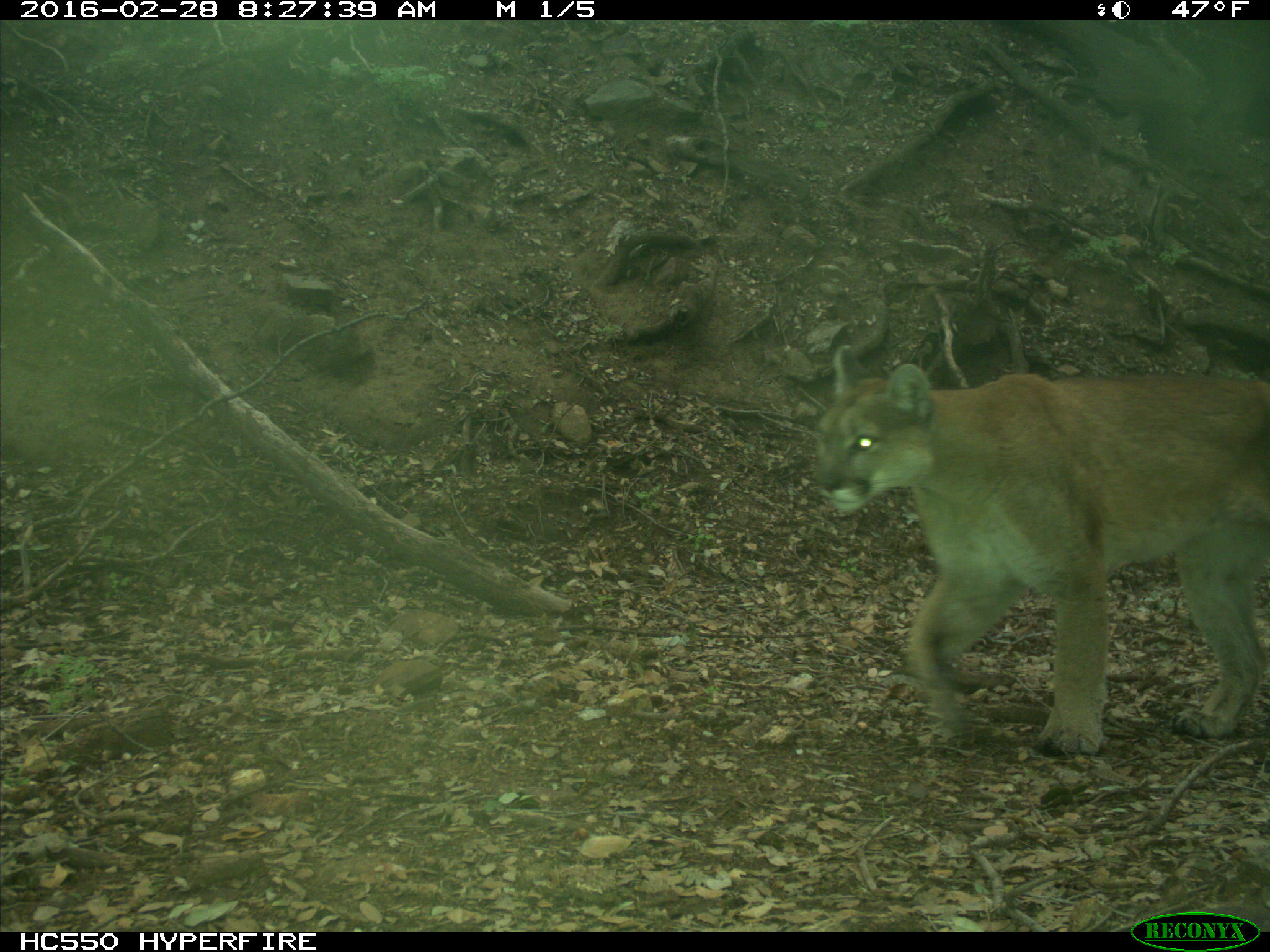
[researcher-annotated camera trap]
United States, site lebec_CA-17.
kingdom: Animalia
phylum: Chordata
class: Mammalia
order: Carnivora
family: Felidae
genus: Puma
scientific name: Puma concolor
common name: mountain lion